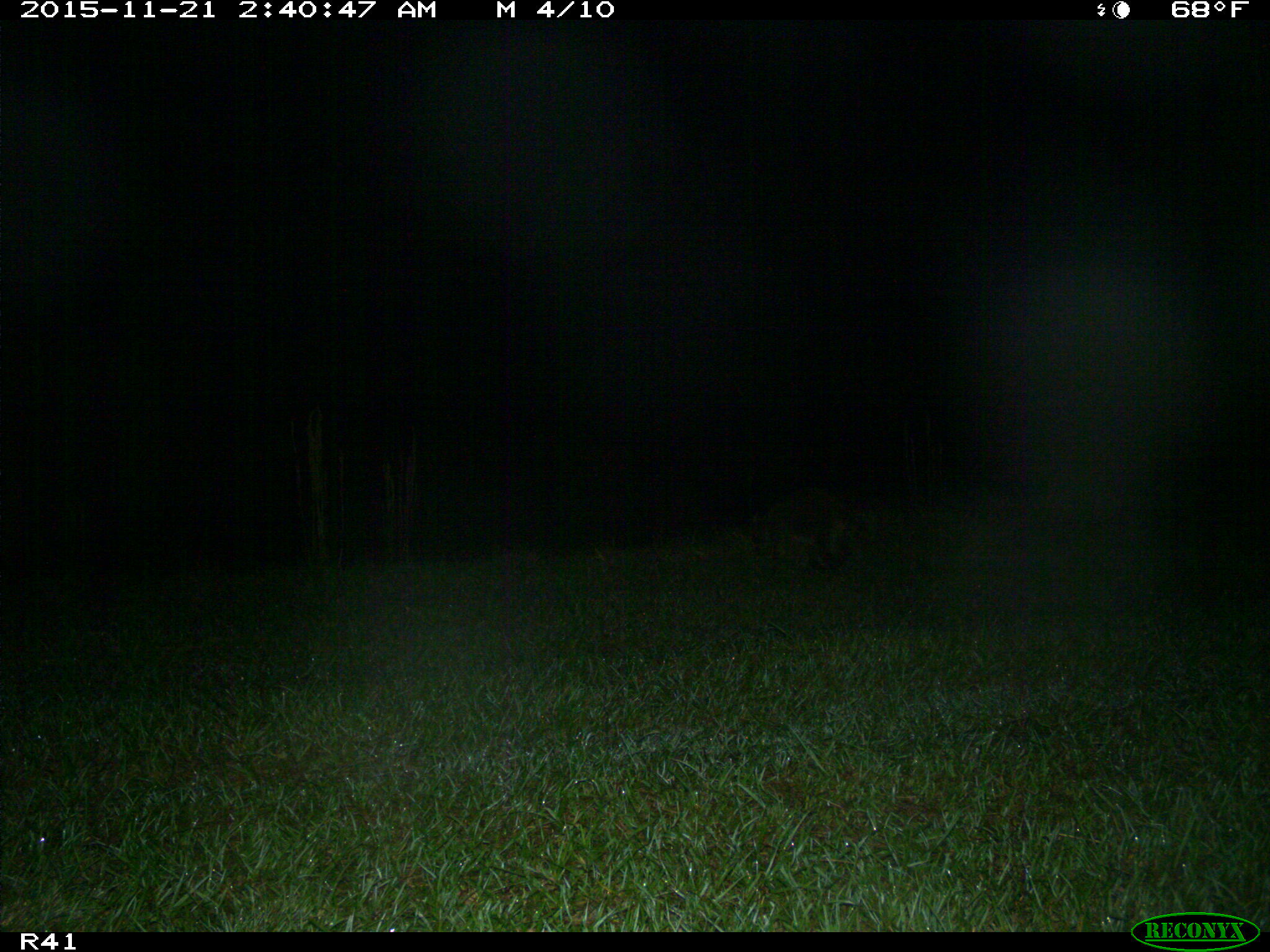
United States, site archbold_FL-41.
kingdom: Animalia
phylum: Chordata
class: Mammalia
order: Carnivora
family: Procyonidae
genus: Procyon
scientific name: Procyon lotor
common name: common raccoon